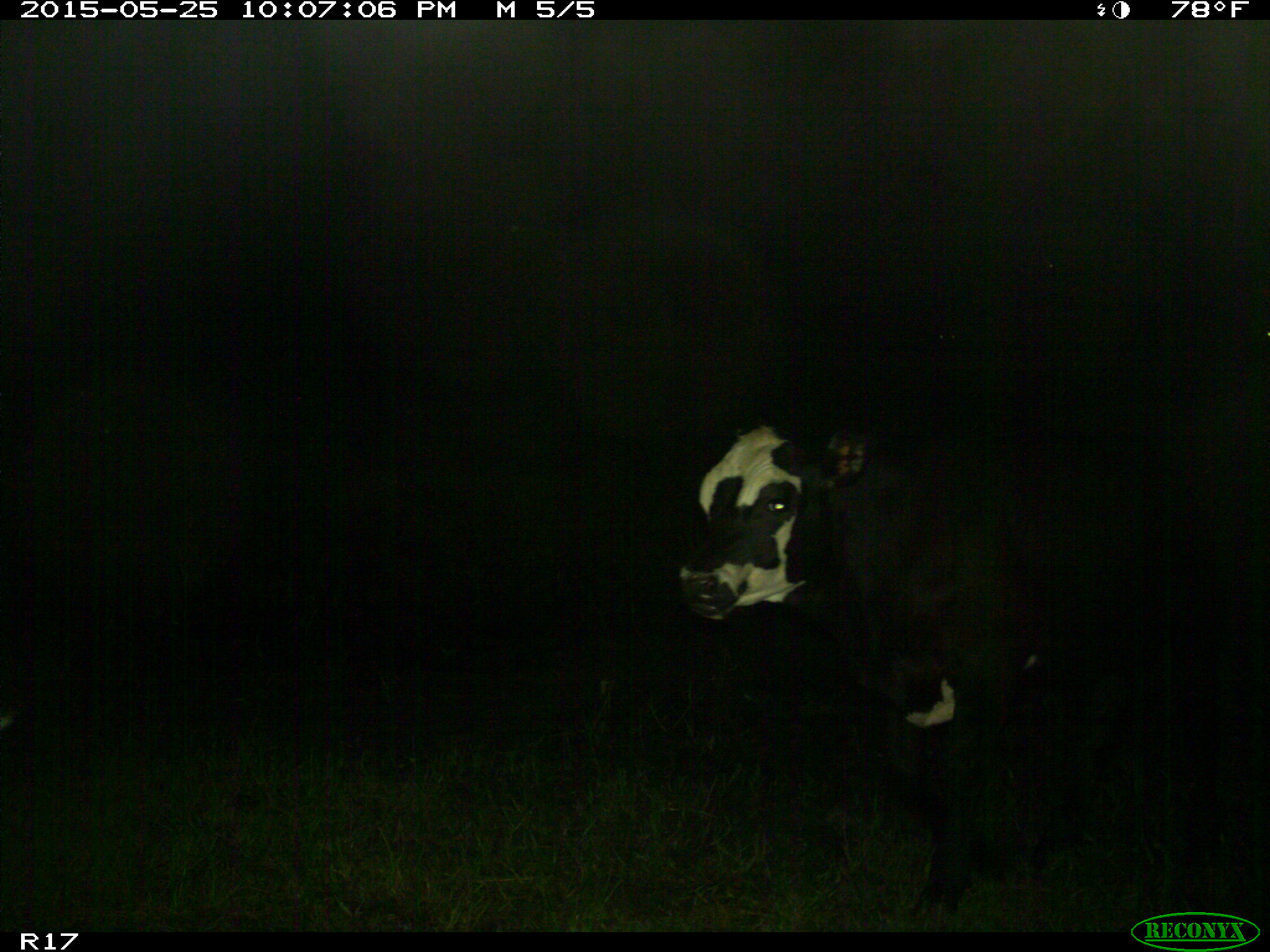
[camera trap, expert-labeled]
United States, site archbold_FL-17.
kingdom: Animalia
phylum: Chordata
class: Mammalia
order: Artiodactyla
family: Bovidae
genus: Bos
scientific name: Bos taurus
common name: domestic cow